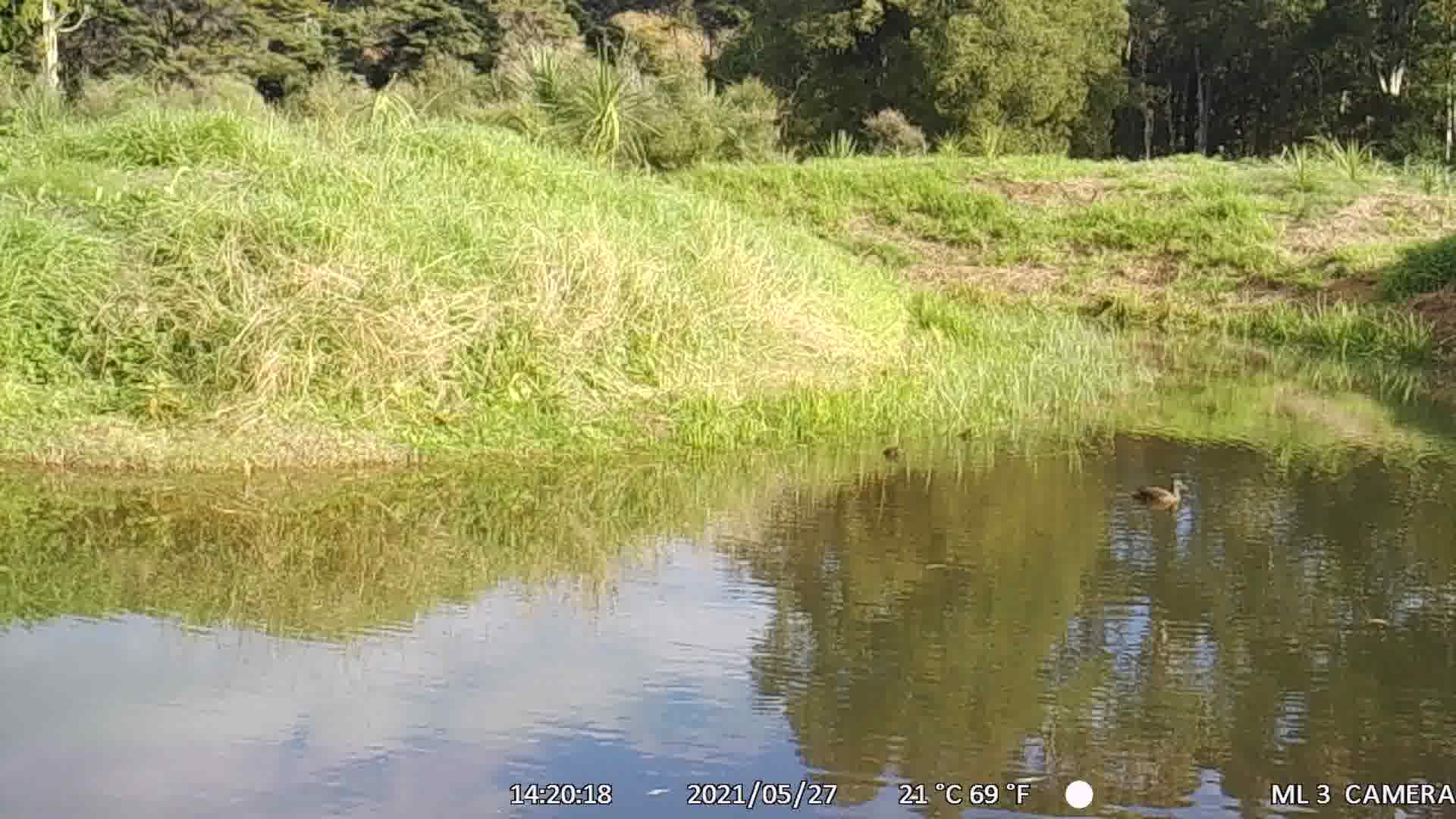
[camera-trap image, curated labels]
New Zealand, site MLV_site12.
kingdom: Animalia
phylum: Chordata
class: Aves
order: Anseriformes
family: Anatidae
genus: Anas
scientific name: Anas chlorotis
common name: brown teal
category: pateke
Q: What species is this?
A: Pateke (brown teal) (Anas chlorotis).